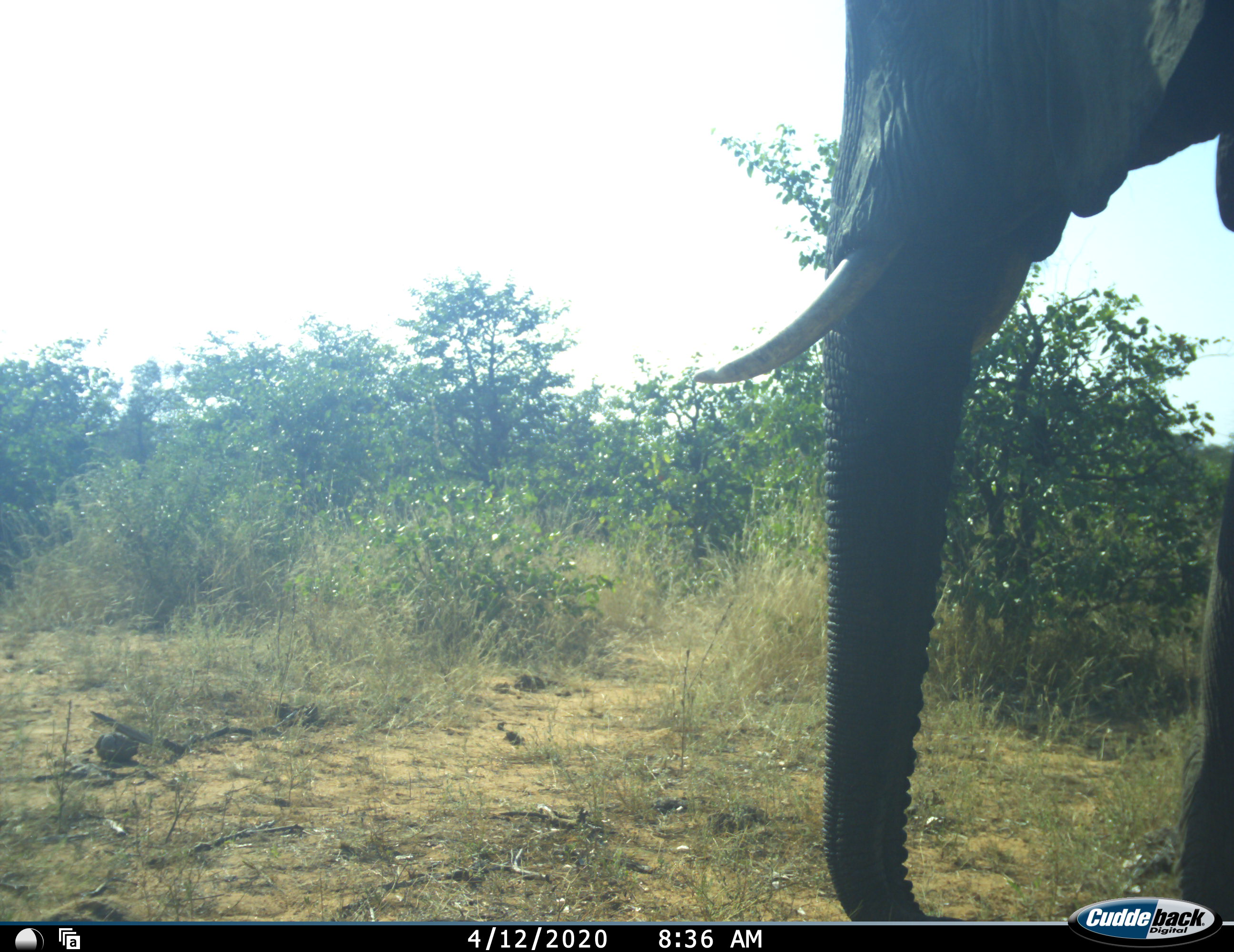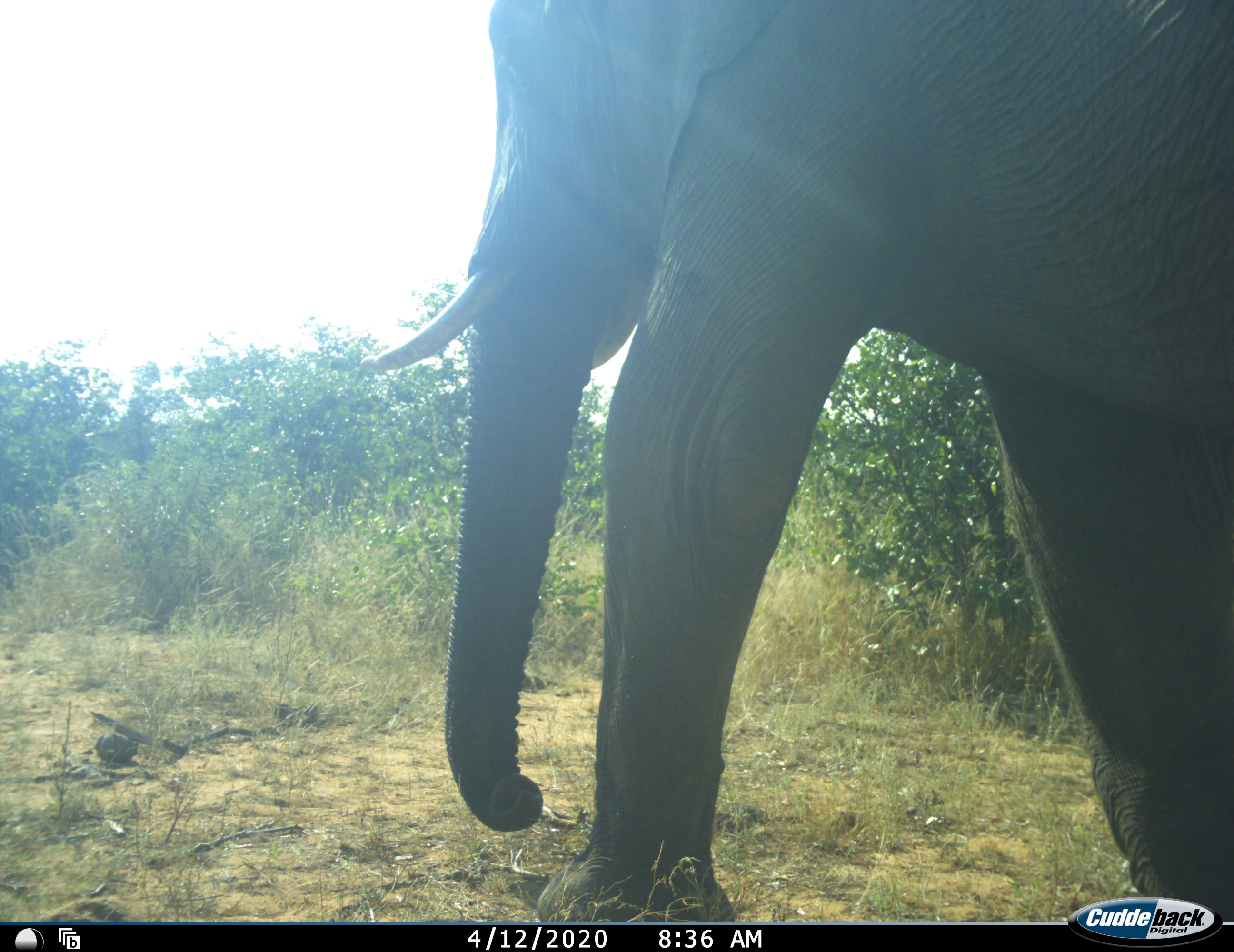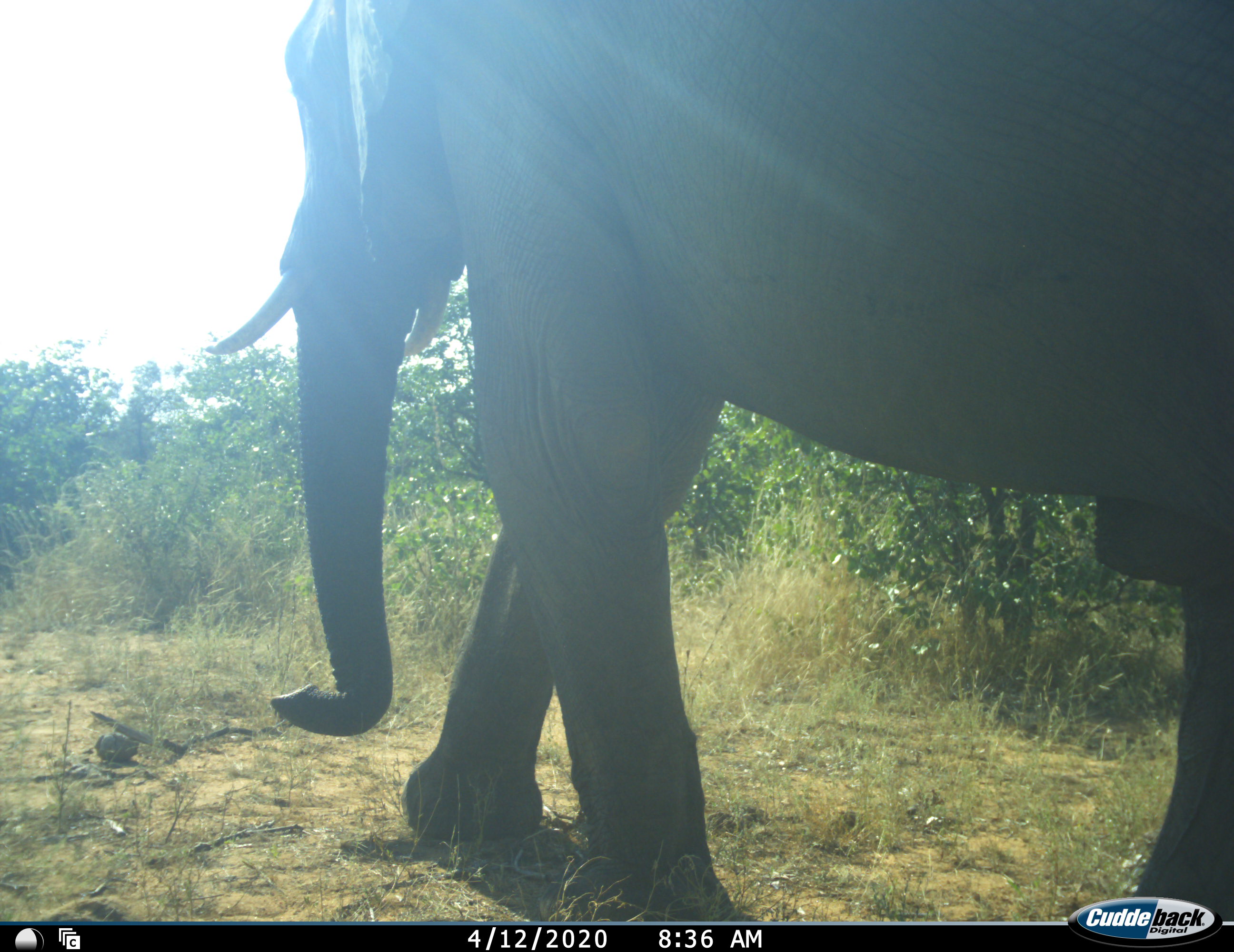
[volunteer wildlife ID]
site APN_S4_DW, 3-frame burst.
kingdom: Animalia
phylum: Chordata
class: Mammalia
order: Proboscidea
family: Elephantidae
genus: Loxodonta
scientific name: Loxodonta africana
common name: african bush elephant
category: elephant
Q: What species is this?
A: Elephant (african bush elephant) (Loxodonta africana).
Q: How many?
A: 1.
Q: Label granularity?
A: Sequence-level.